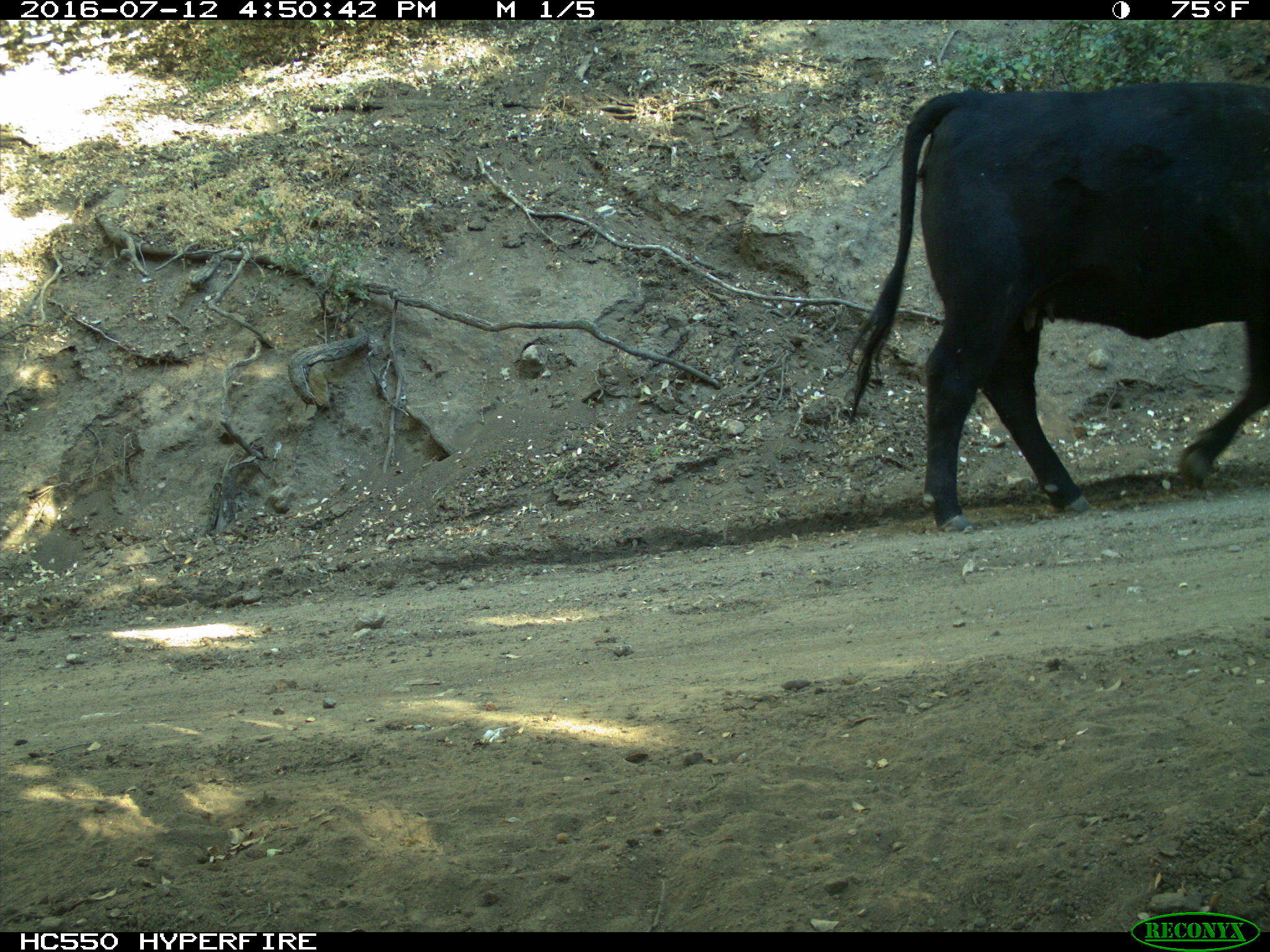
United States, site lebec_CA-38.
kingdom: Animalia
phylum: Chordata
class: Mammalia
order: Artiodactyla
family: Bovidae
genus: Bos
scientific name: Bos taurus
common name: domestic cow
Bos taurus (domestic cow).